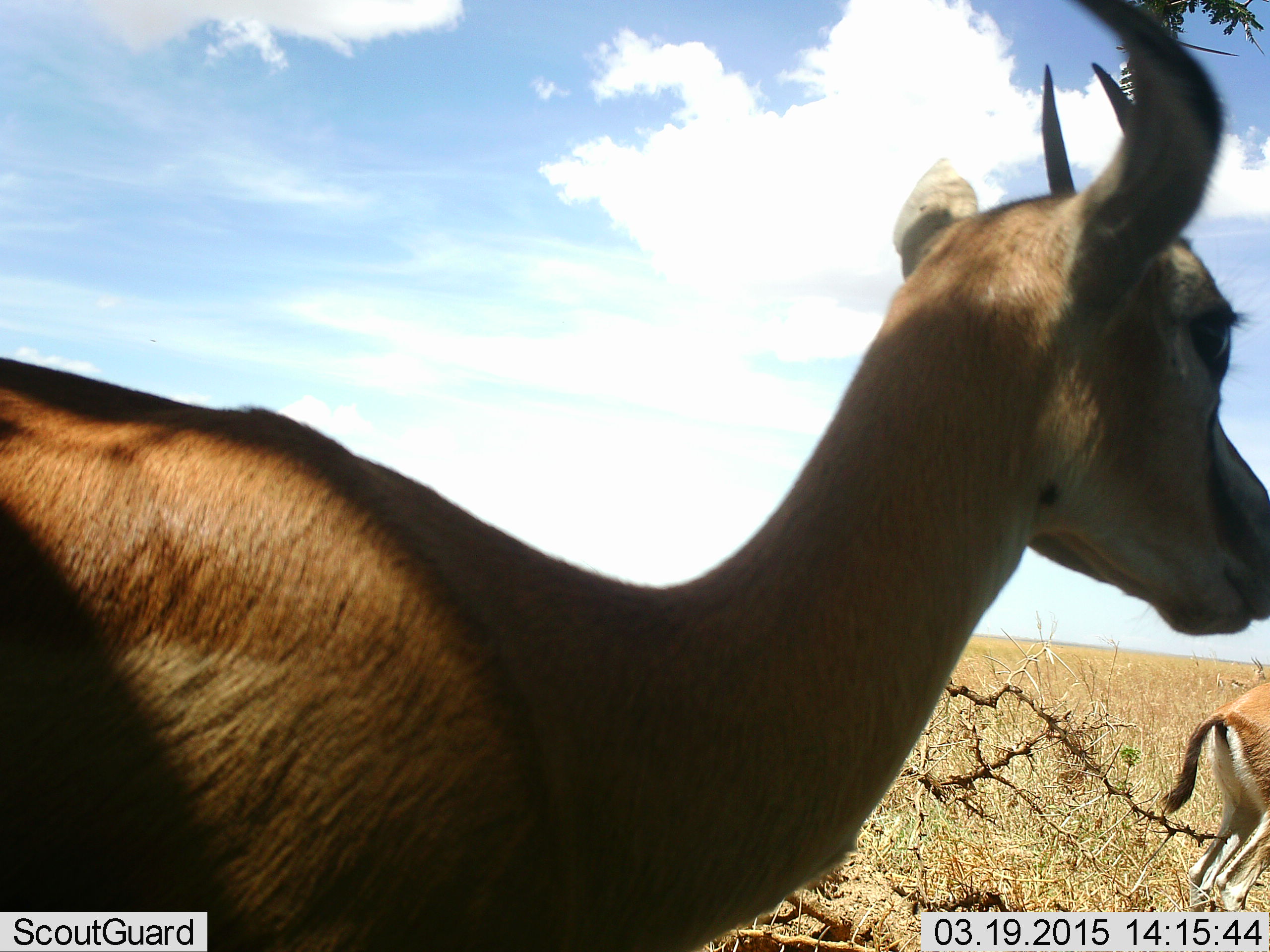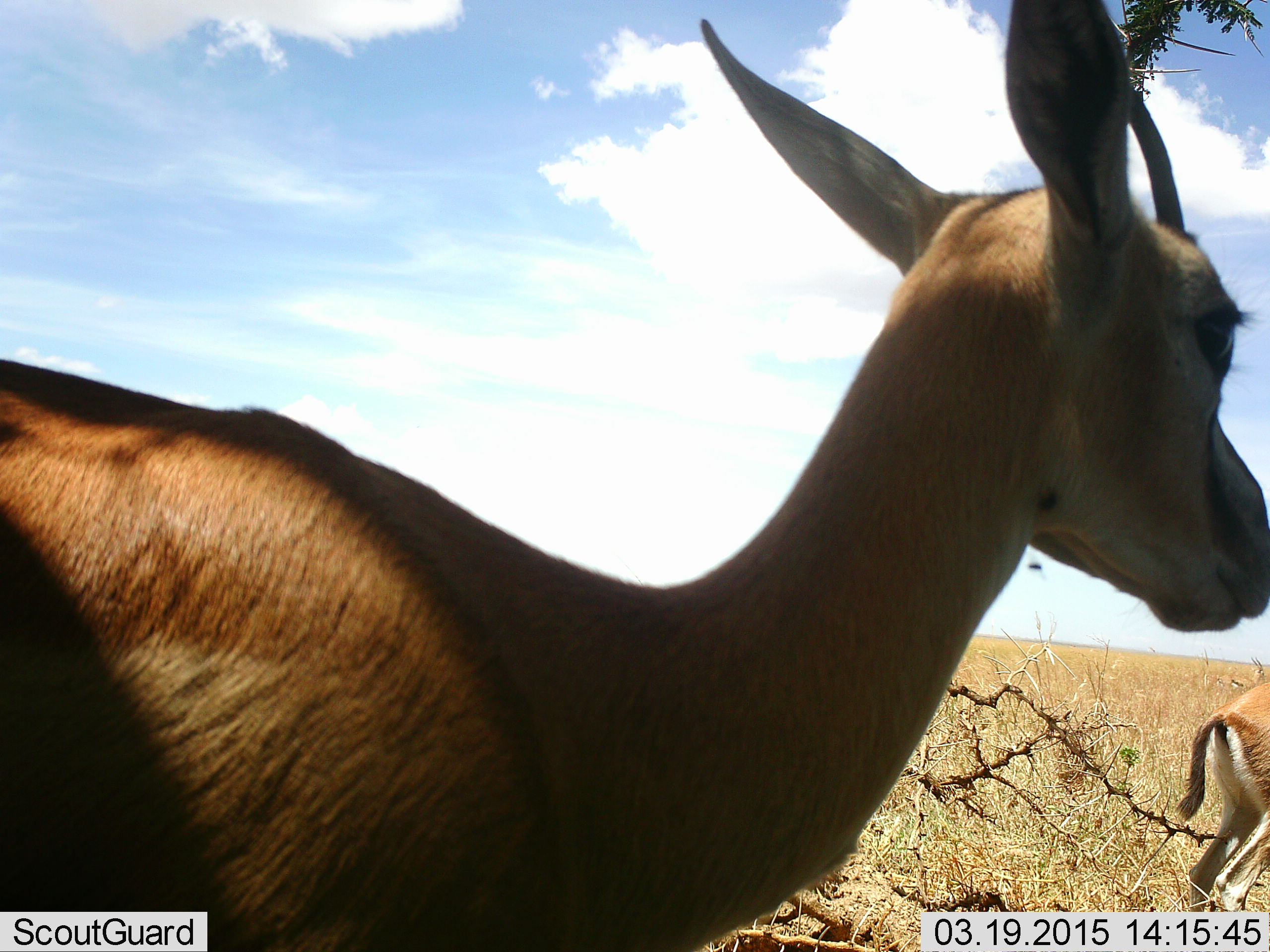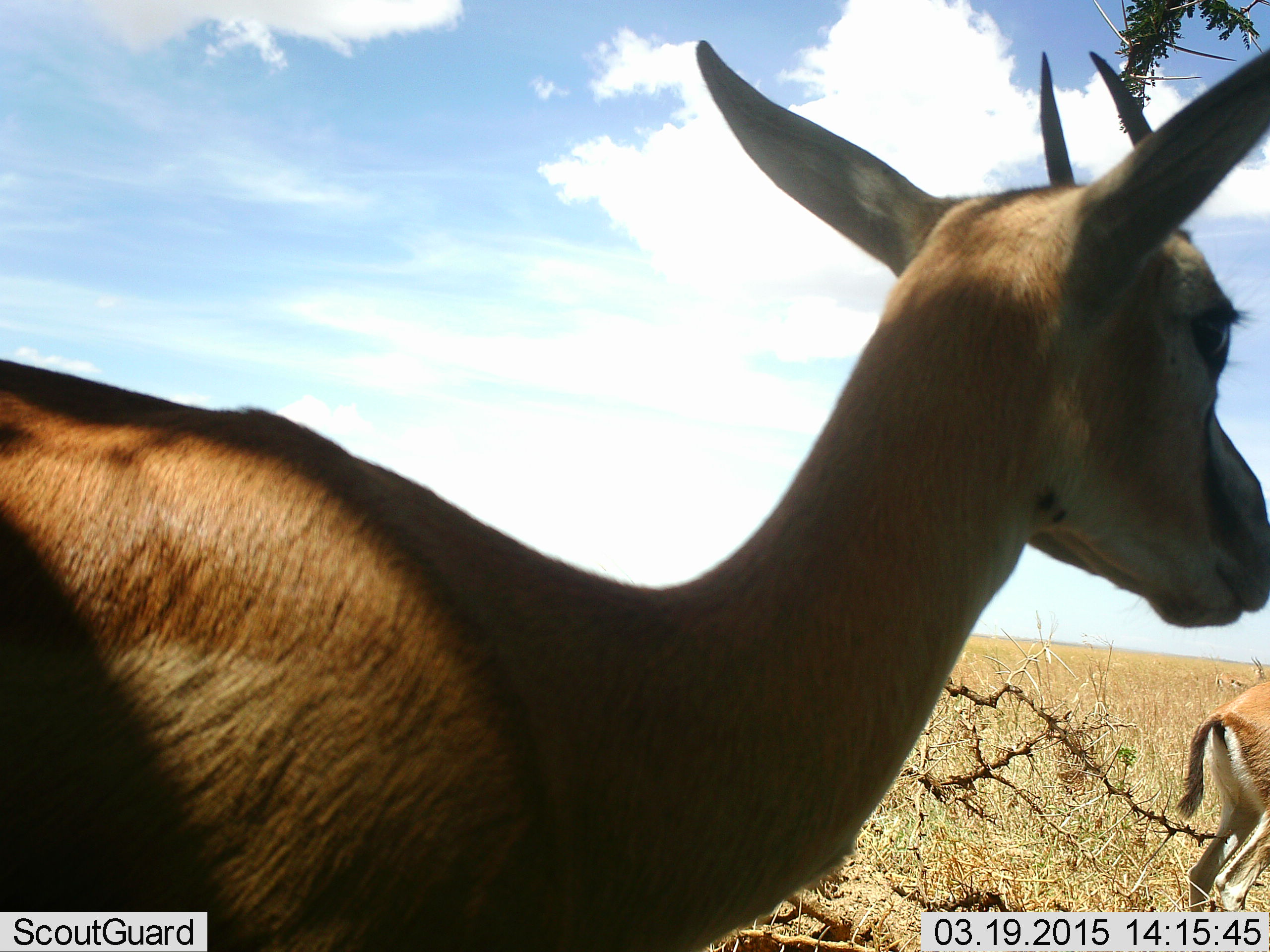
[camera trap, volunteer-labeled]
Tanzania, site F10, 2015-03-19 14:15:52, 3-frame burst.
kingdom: Animalia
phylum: Chordata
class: Mammalia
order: Artiodactyla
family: Bovidae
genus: Eudorcas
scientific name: Eudorcas thomsonii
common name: thomson's gazelle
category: gazellethomsons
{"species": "gazellethomsons (thomson's gazelle) (Eudorcas thomsonii)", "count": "2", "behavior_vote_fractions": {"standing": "92%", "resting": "0%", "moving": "8%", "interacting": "0%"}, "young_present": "0%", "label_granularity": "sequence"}